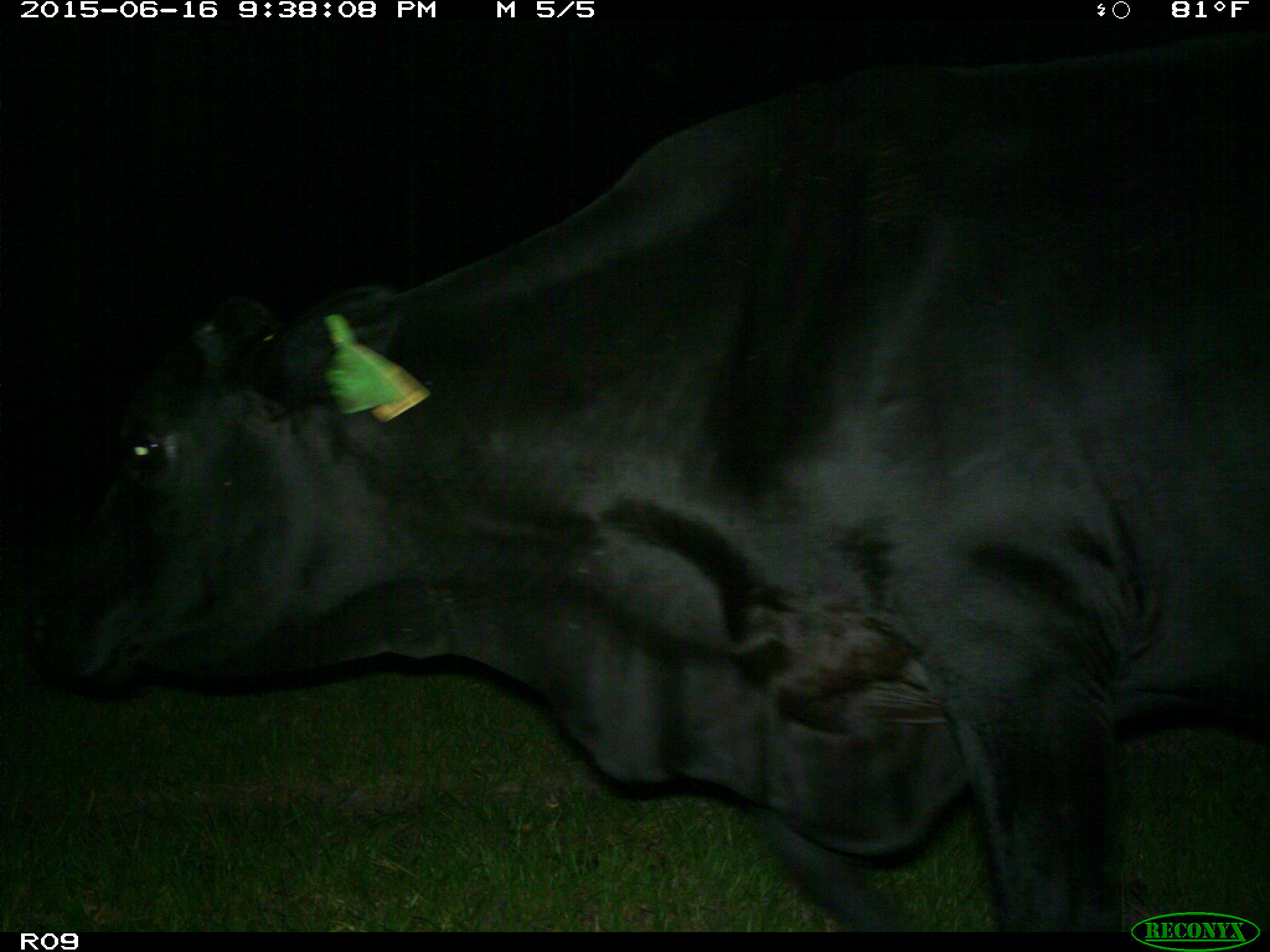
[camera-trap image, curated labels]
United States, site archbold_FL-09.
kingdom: Animalia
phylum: Chordata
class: Mammalia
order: Artiodactyla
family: Bovidae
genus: Bos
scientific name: Bos taurus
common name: domestic cow